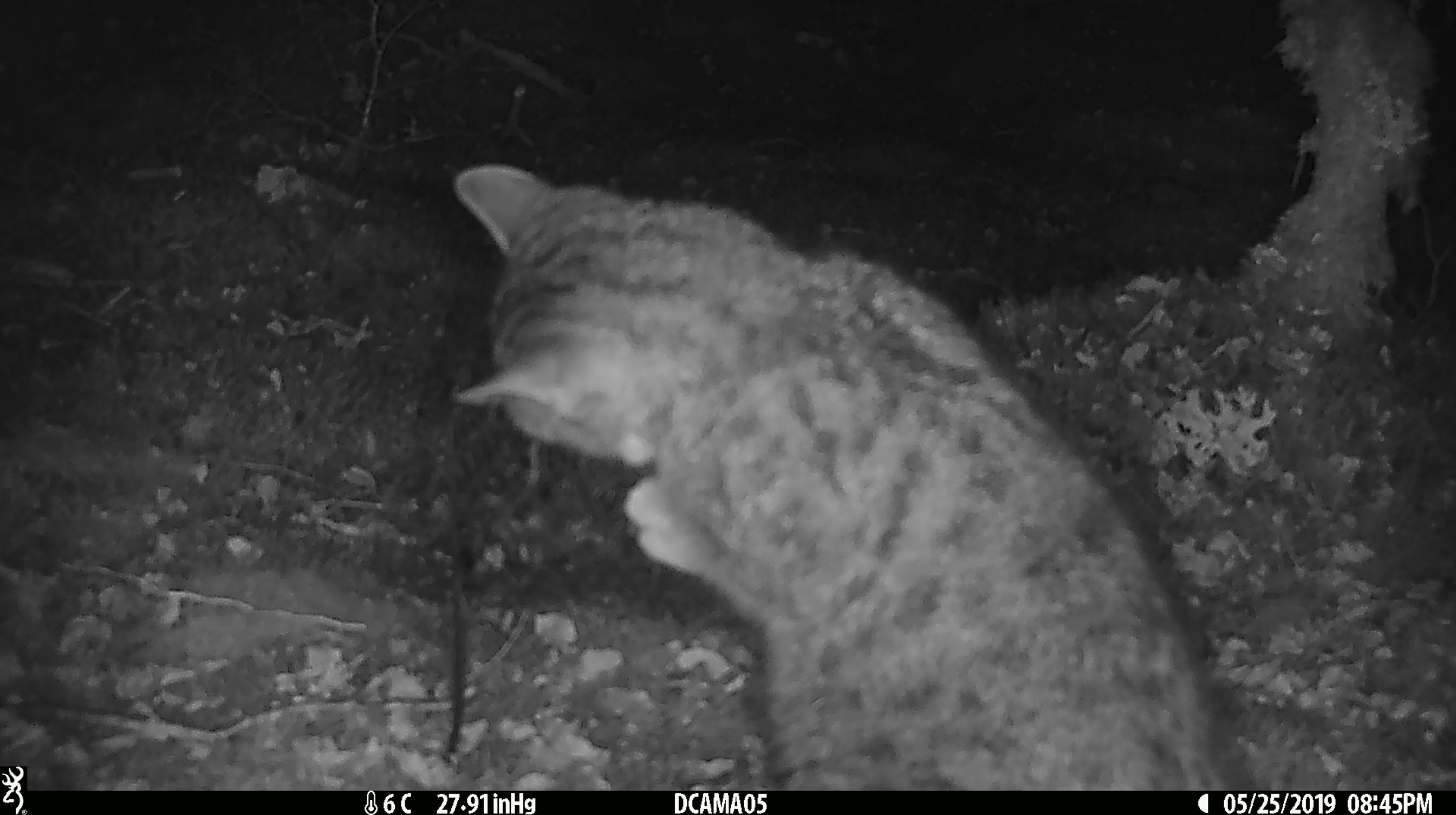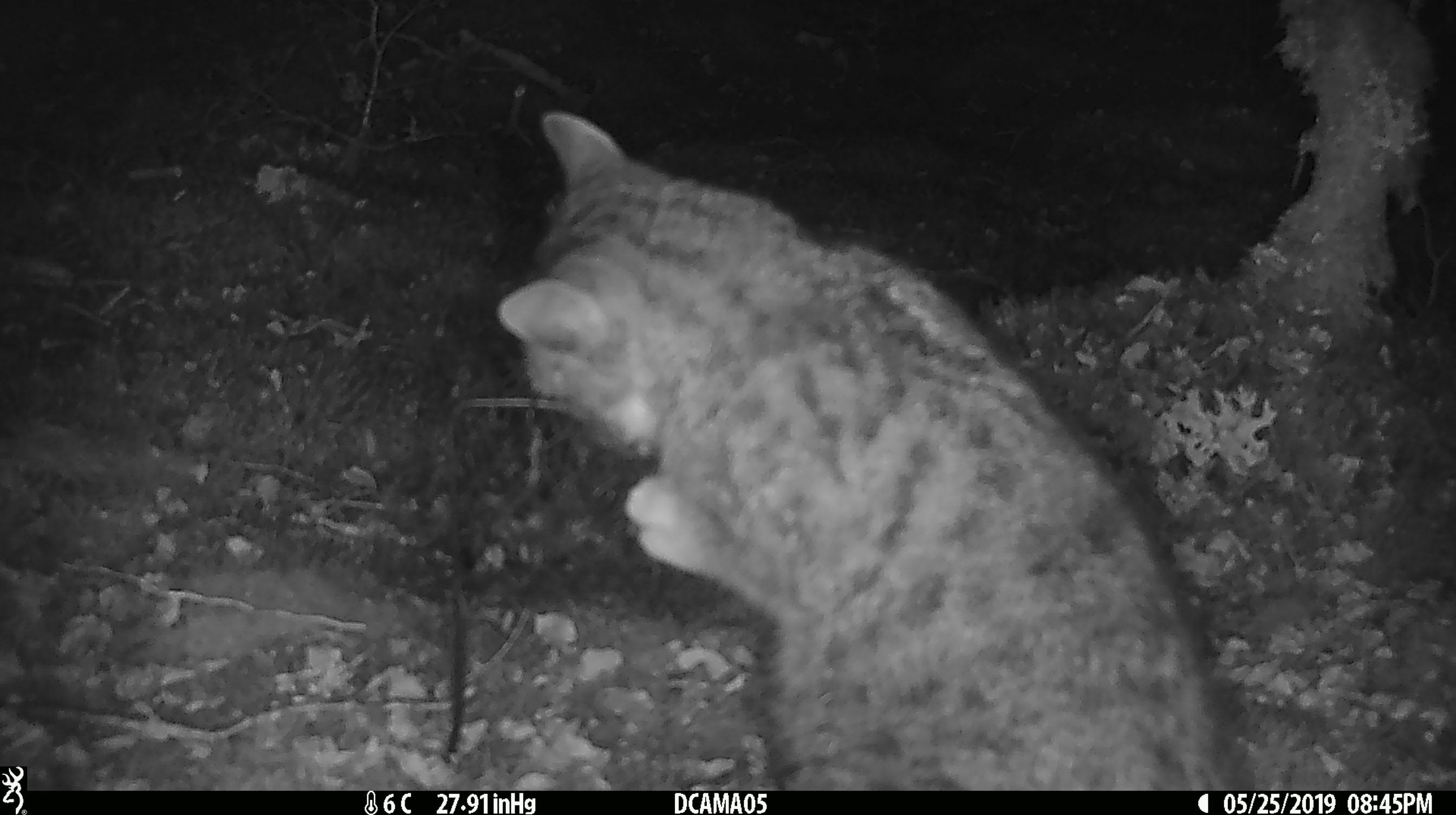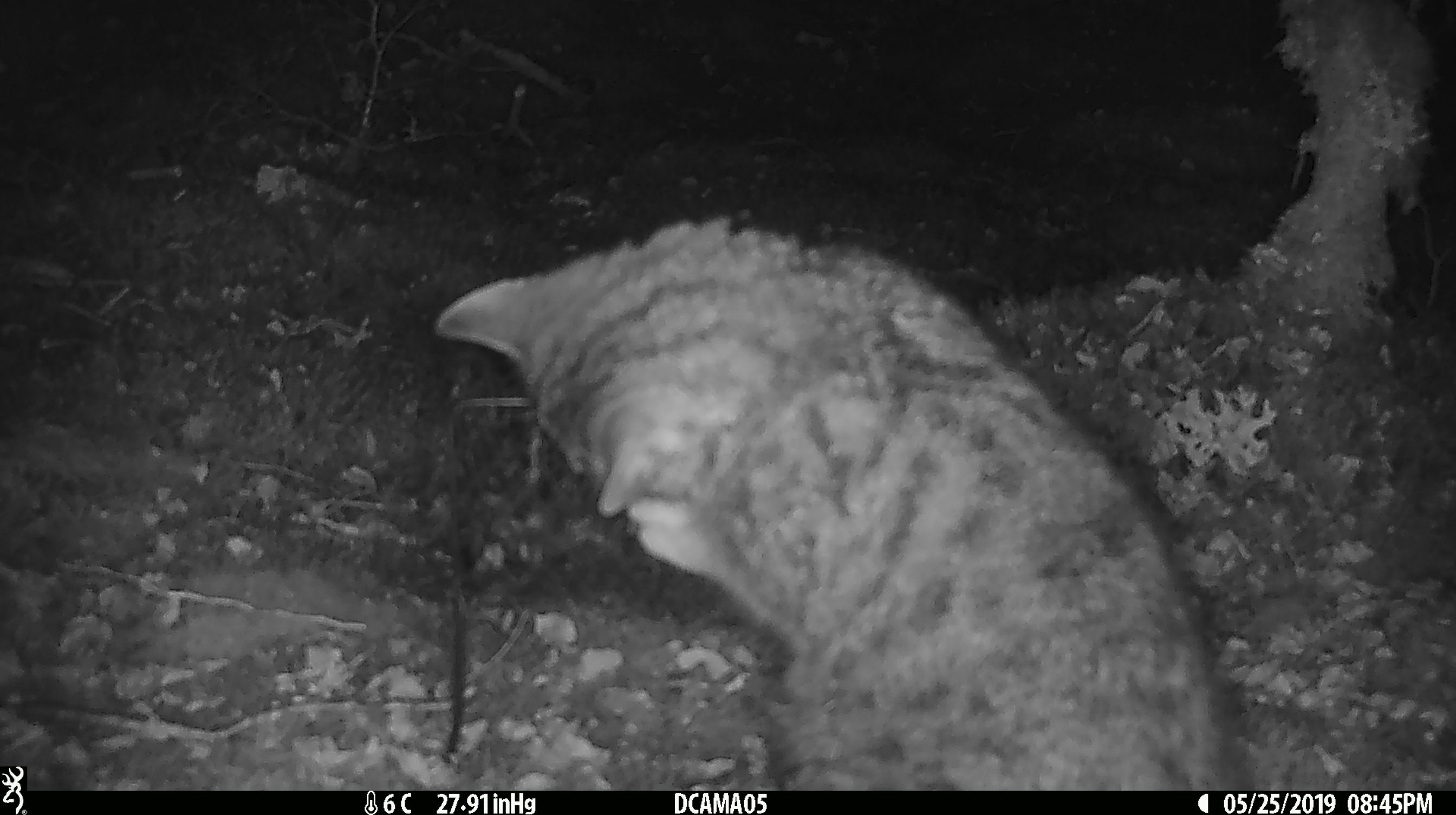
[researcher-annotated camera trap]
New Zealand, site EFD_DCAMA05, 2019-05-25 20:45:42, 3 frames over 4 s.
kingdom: Animalia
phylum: Chordata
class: Mammalia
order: Carnivora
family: Felidae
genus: Felis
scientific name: Felis catus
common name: domestic cat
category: cat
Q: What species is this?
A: Cat (domestic cat) (Felis catus).